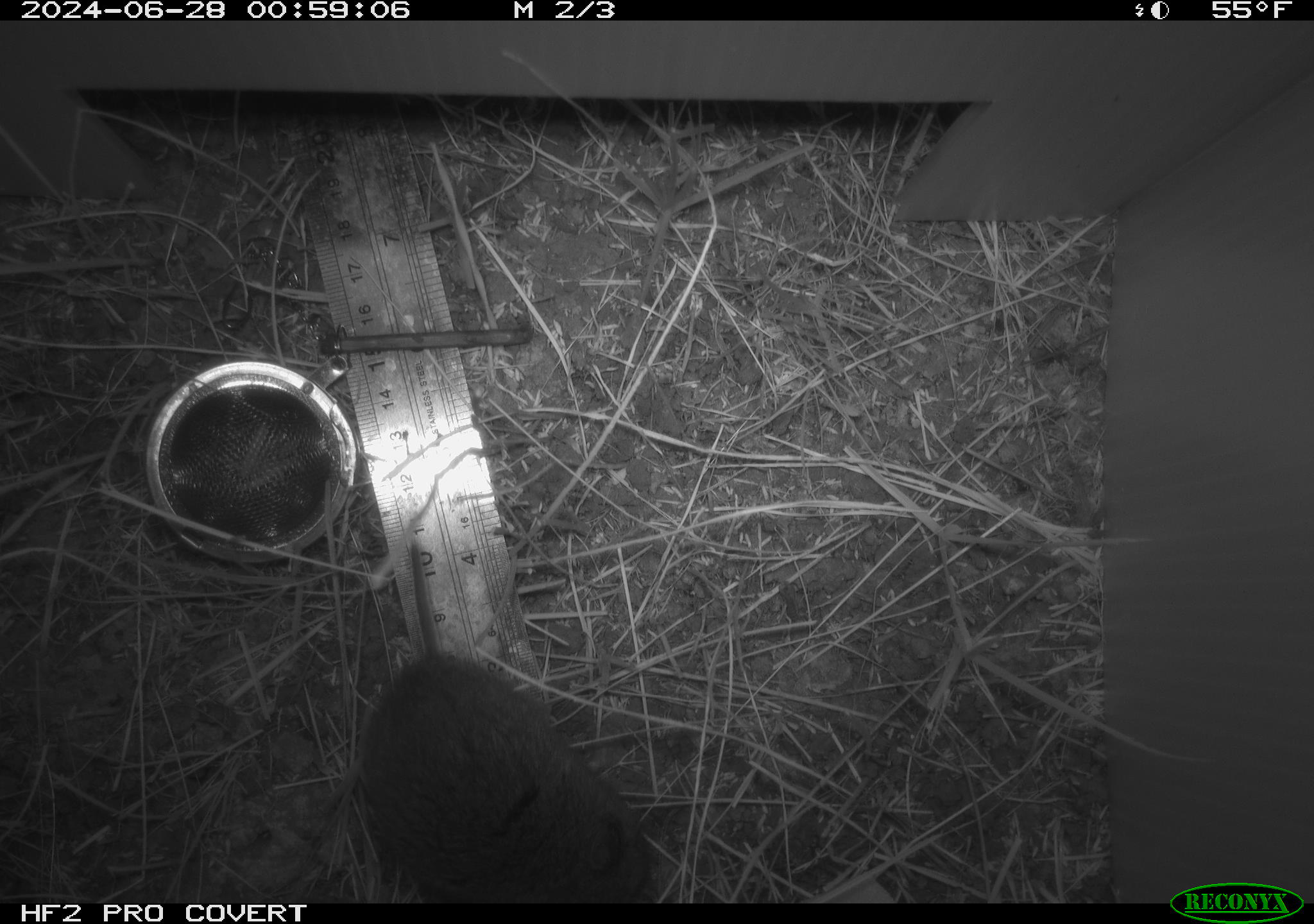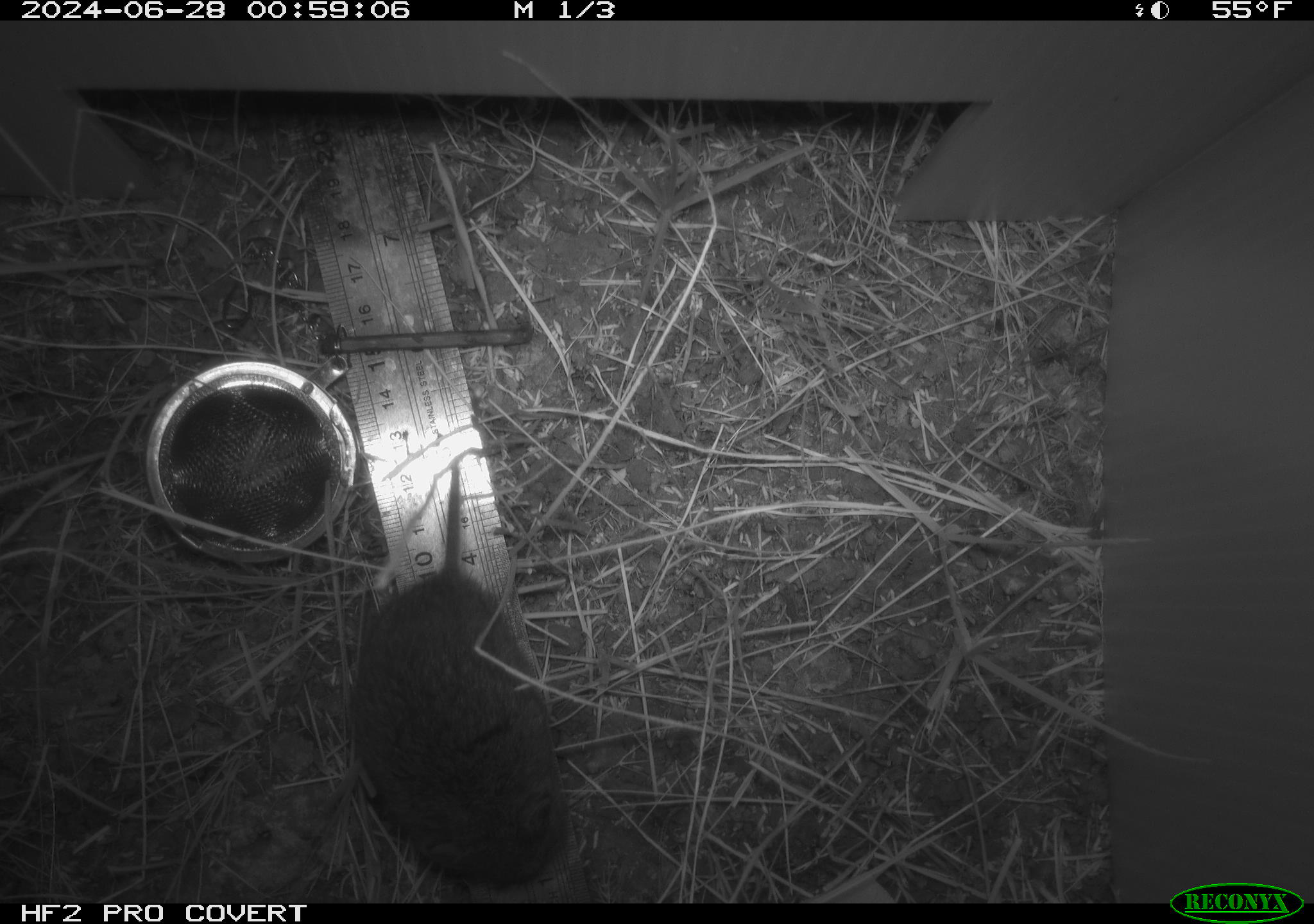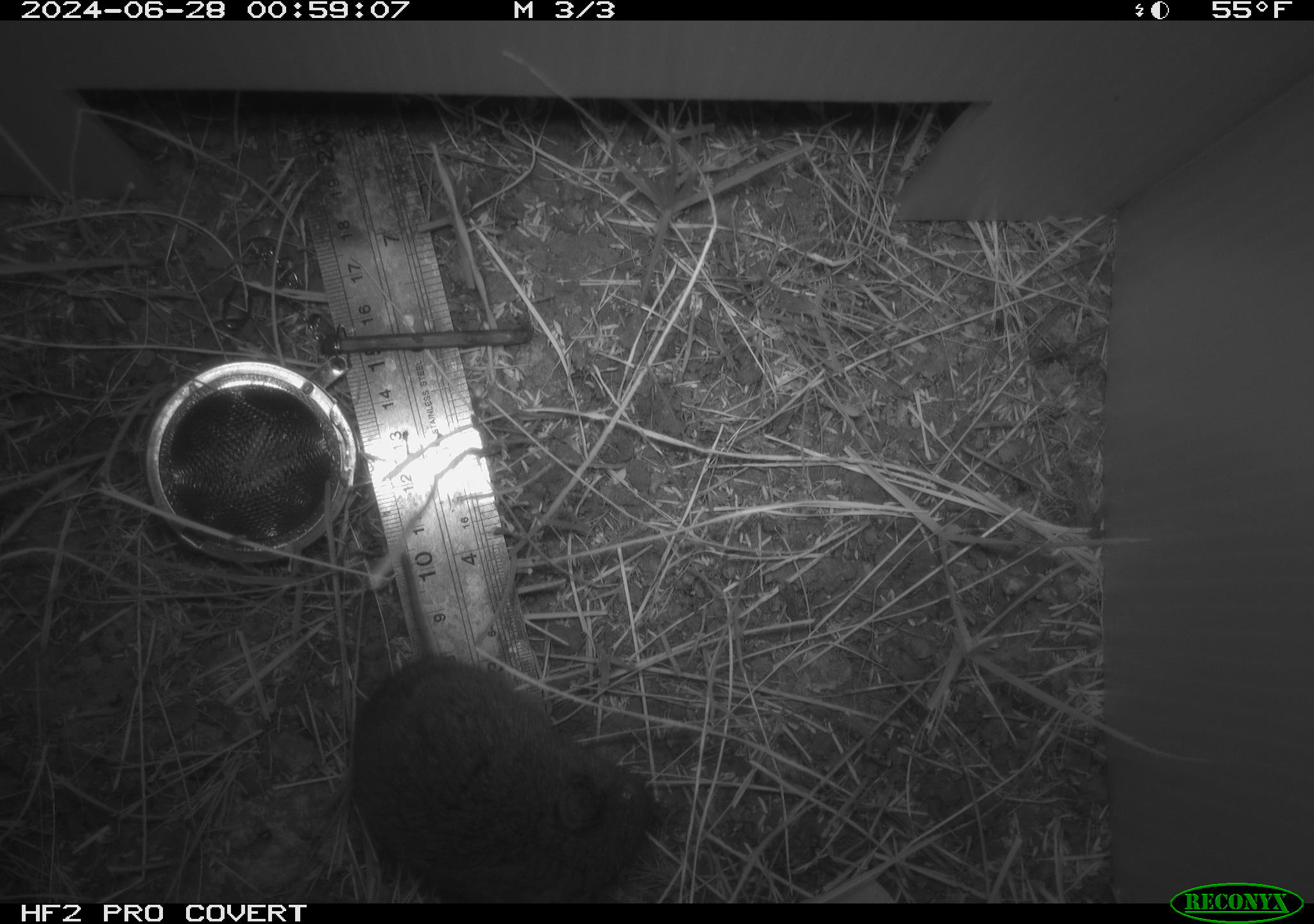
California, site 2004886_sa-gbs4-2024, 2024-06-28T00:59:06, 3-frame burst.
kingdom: Animalia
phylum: Chordata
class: Mammalia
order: Rodentia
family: Cricetidae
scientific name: Arvicolinae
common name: voles, lemmings, and muskrats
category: arvicolinae subfamily